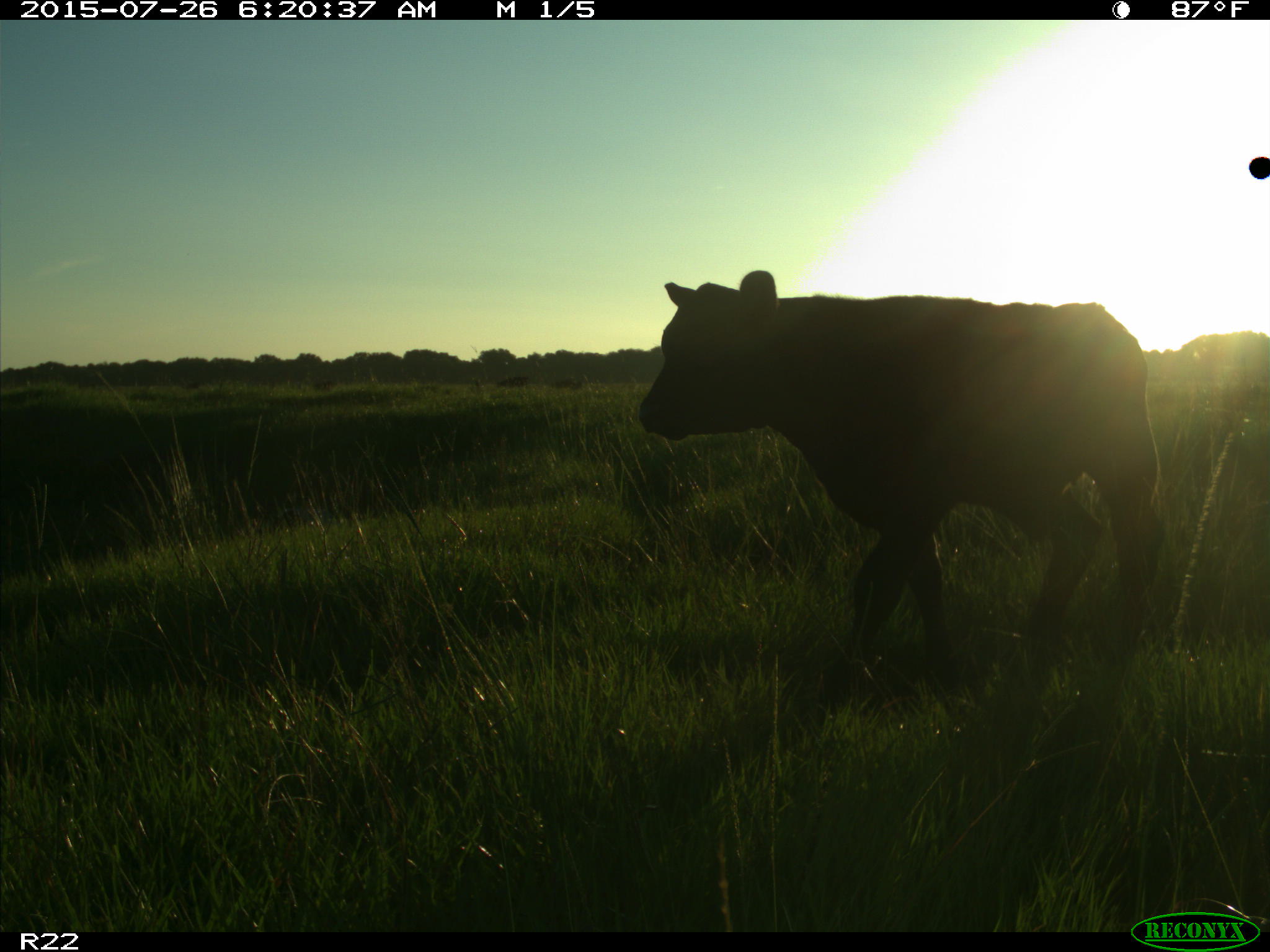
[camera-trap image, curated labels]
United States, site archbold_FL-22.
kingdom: Animalia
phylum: Chordata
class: Mammalia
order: Artiodactyla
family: Bovidae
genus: Bos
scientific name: Bos taurus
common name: domestic cow